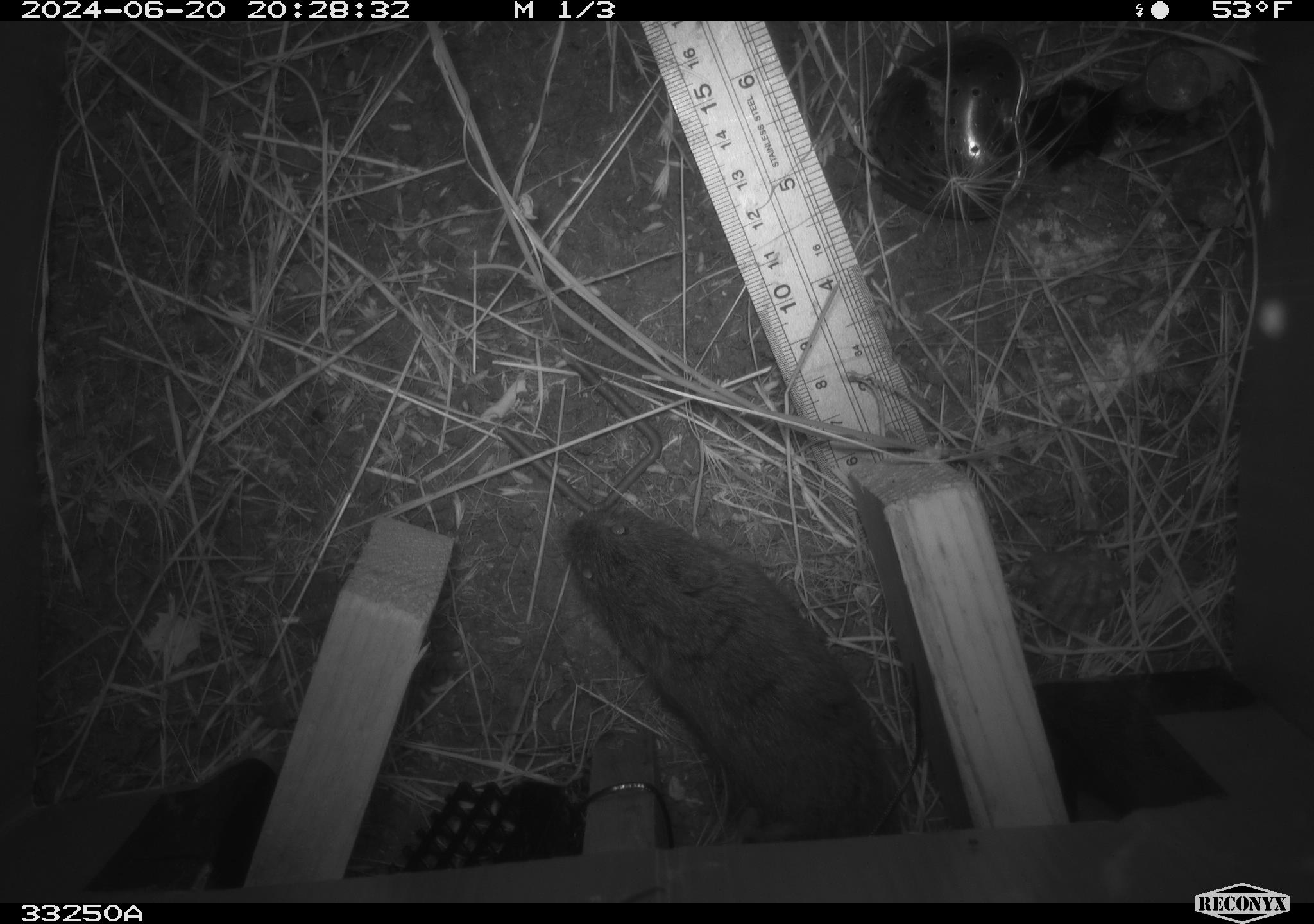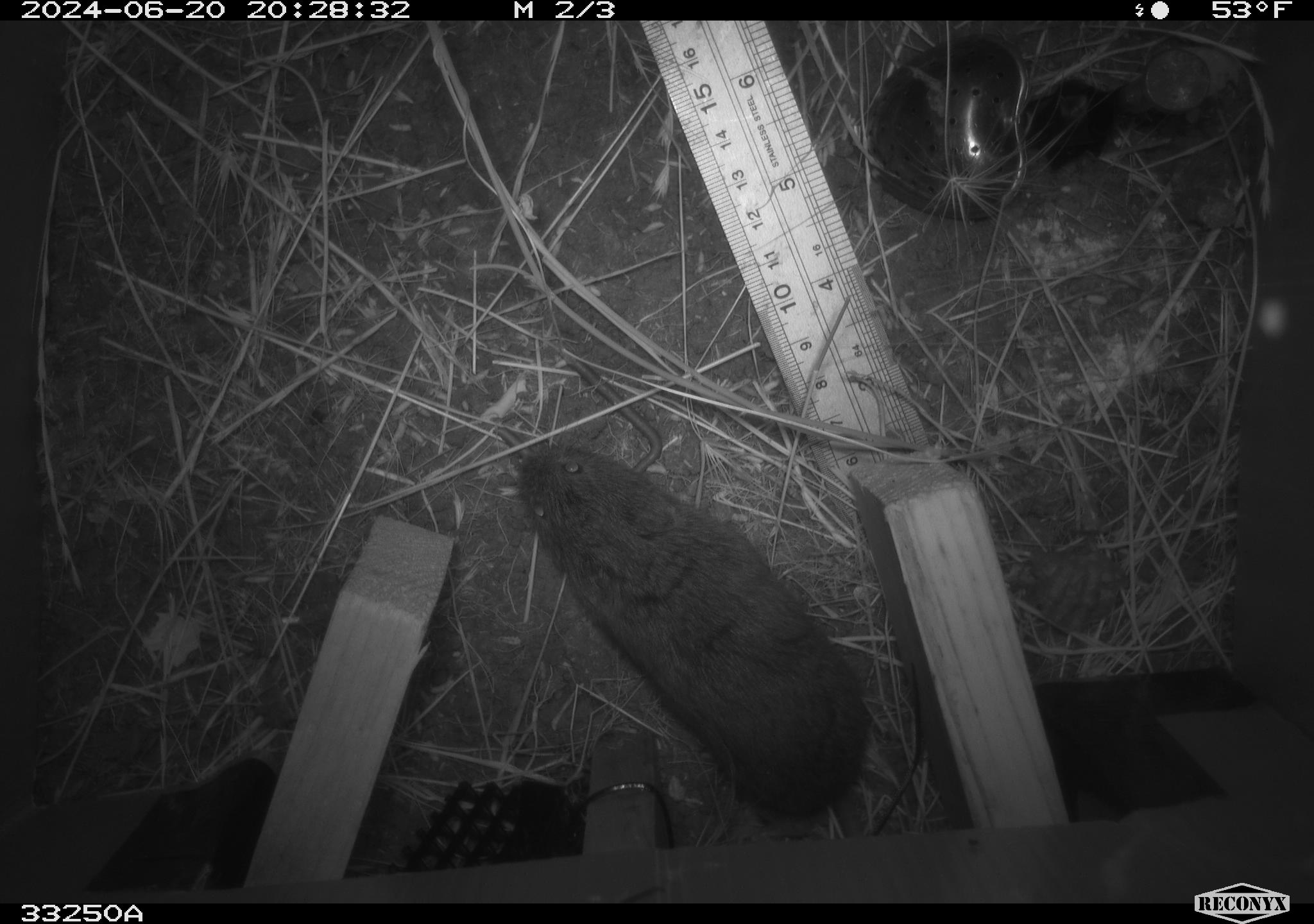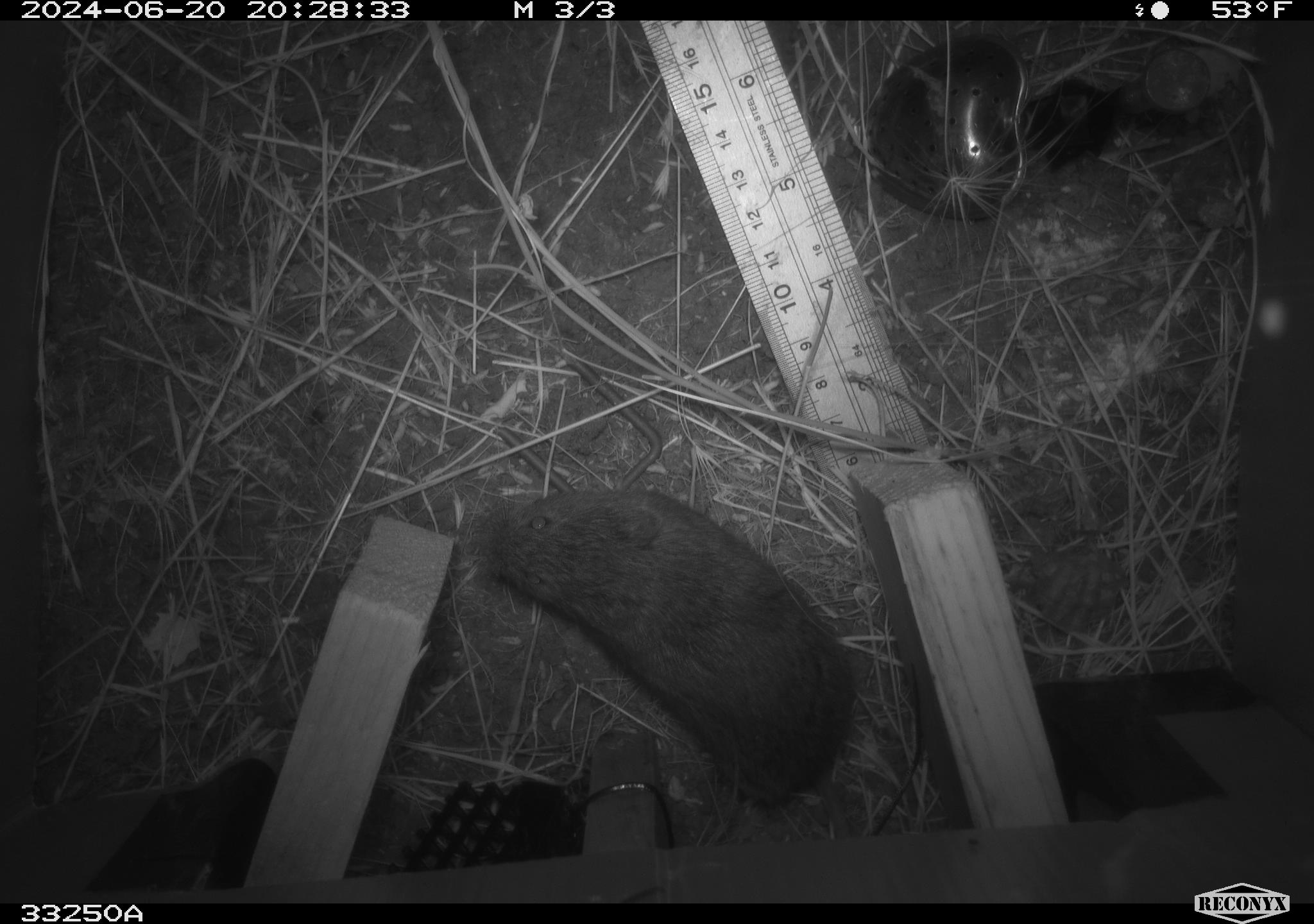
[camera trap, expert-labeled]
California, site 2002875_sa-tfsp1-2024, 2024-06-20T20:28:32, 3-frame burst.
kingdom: Animalia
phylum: Chordata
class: Mammalia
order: Rodentia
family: Cricetidae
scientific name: Arvicolinae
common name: voles, lemmings, and muskrats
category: arvicolinae subfamily